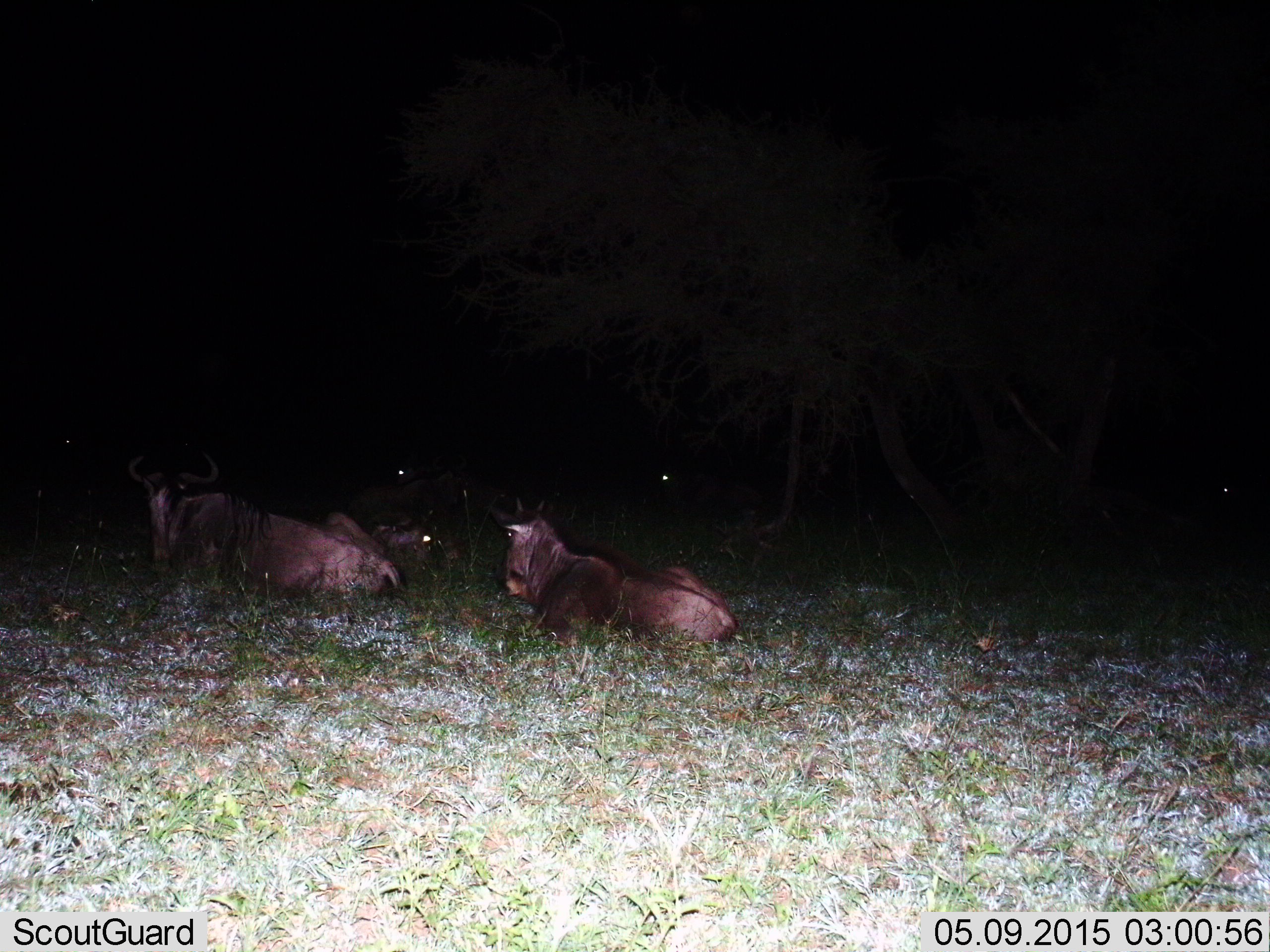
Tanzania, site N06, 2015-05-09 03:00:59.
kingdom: Animalia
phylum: Chordata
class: Mammalia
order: Artiodactyla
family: Bovidae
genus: Connochaetes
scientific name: Connochaetes taurinus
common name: blue wildebeest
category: wildebeest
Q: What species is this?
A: Wildebeest (blue wildebeest) (Connochaetes taurinus).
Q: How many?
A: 3.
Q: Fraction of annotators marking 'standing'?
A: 20%.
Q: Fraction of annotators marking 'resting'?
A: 100%.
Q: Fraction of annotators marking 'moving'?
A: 0%.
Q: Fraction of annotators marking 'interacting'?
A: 0%.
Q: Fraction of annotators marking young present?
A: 0%.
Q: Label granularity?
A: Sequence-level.